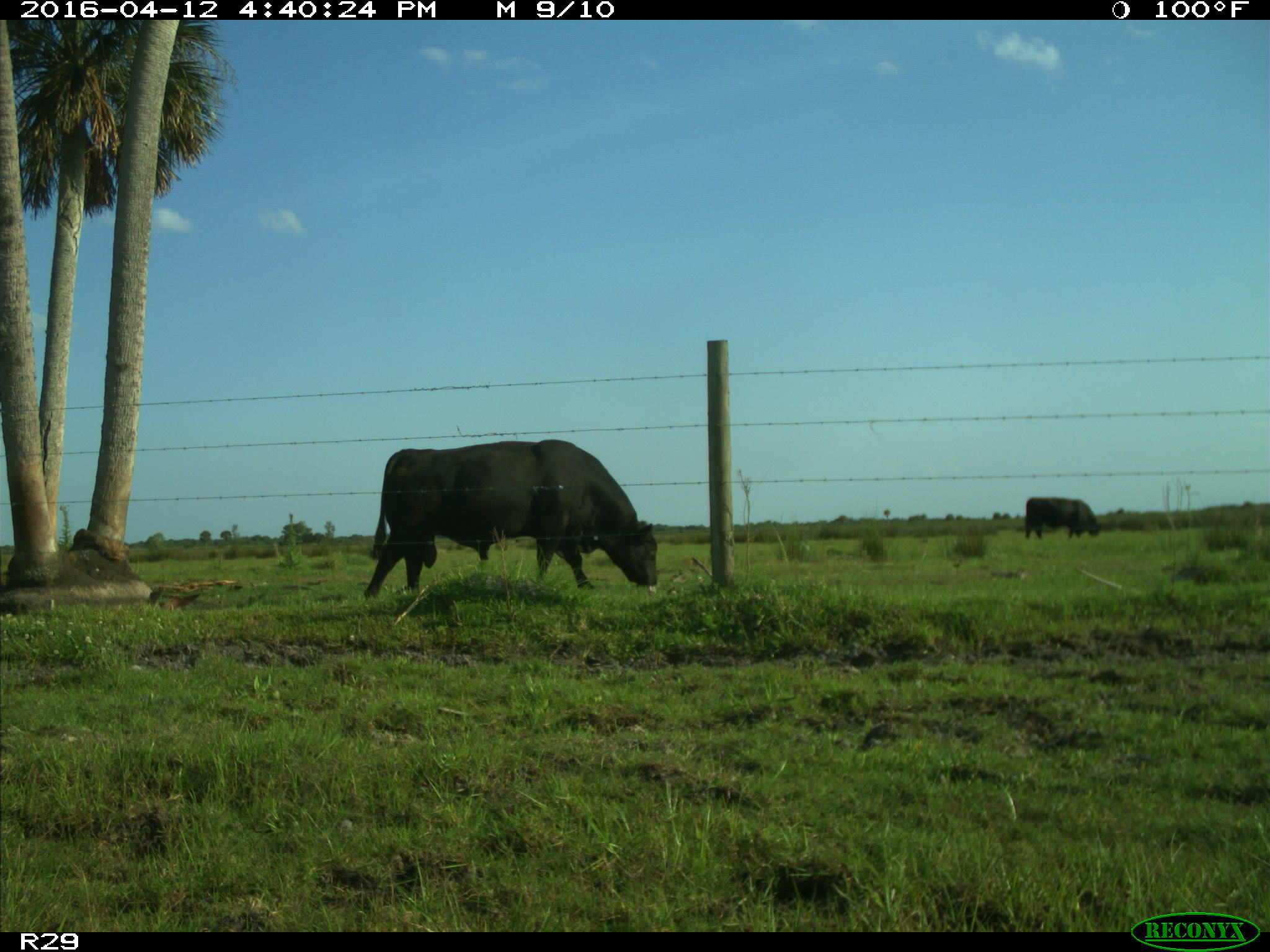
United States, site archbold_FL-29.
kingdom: Animalia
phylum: Chordata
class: Mammalia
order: Artiodactyla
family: Bovidae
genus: Bos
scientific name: Bos taurus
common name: domestic cow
Bos taurus (domestic cow).